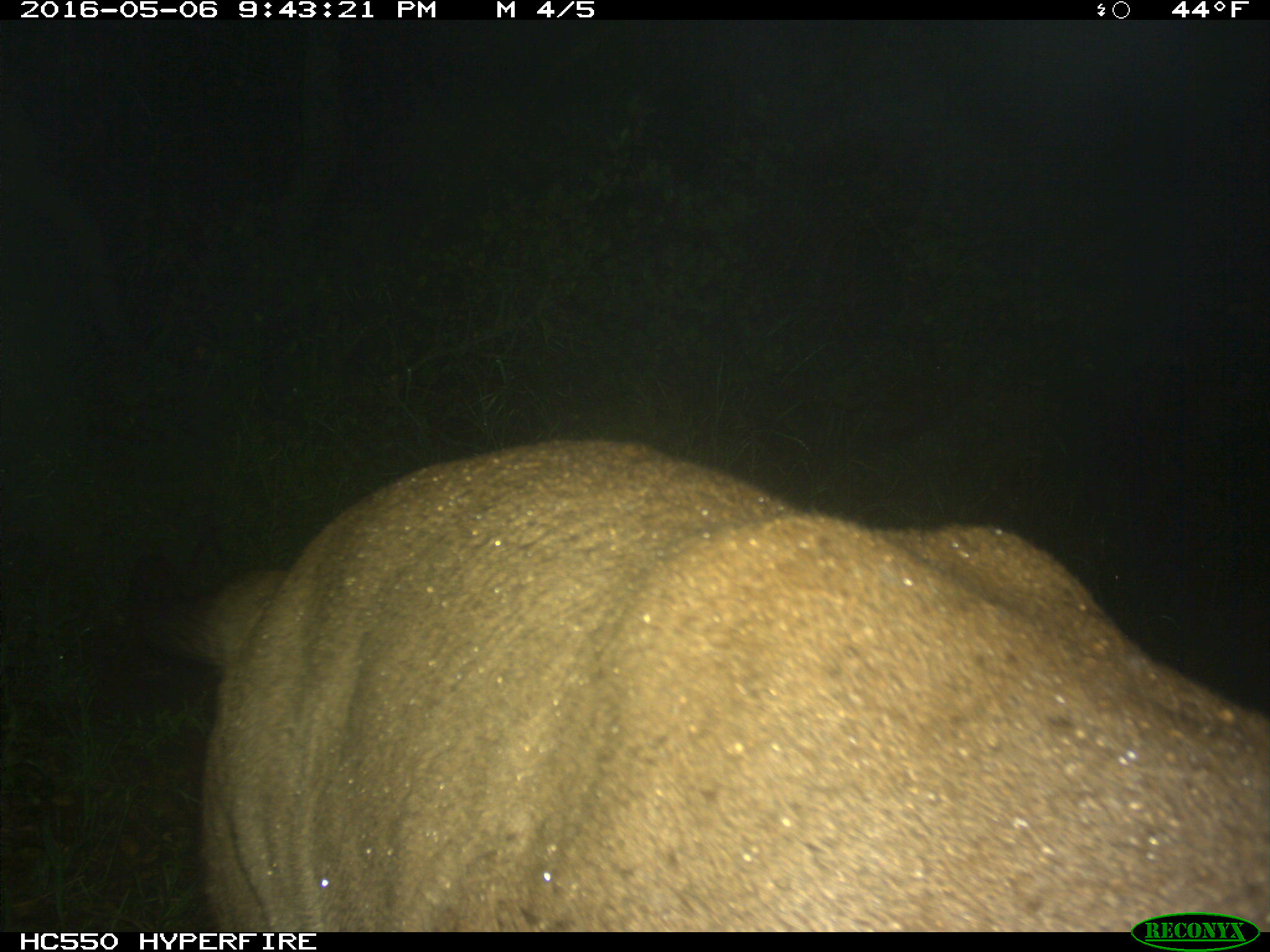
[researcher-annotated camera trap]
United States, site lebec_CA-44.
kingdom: Animalia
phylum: Chordata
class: Mammalia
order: Carnivora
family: Felidae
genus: Puma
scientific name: Puma concolor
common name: mountain lion